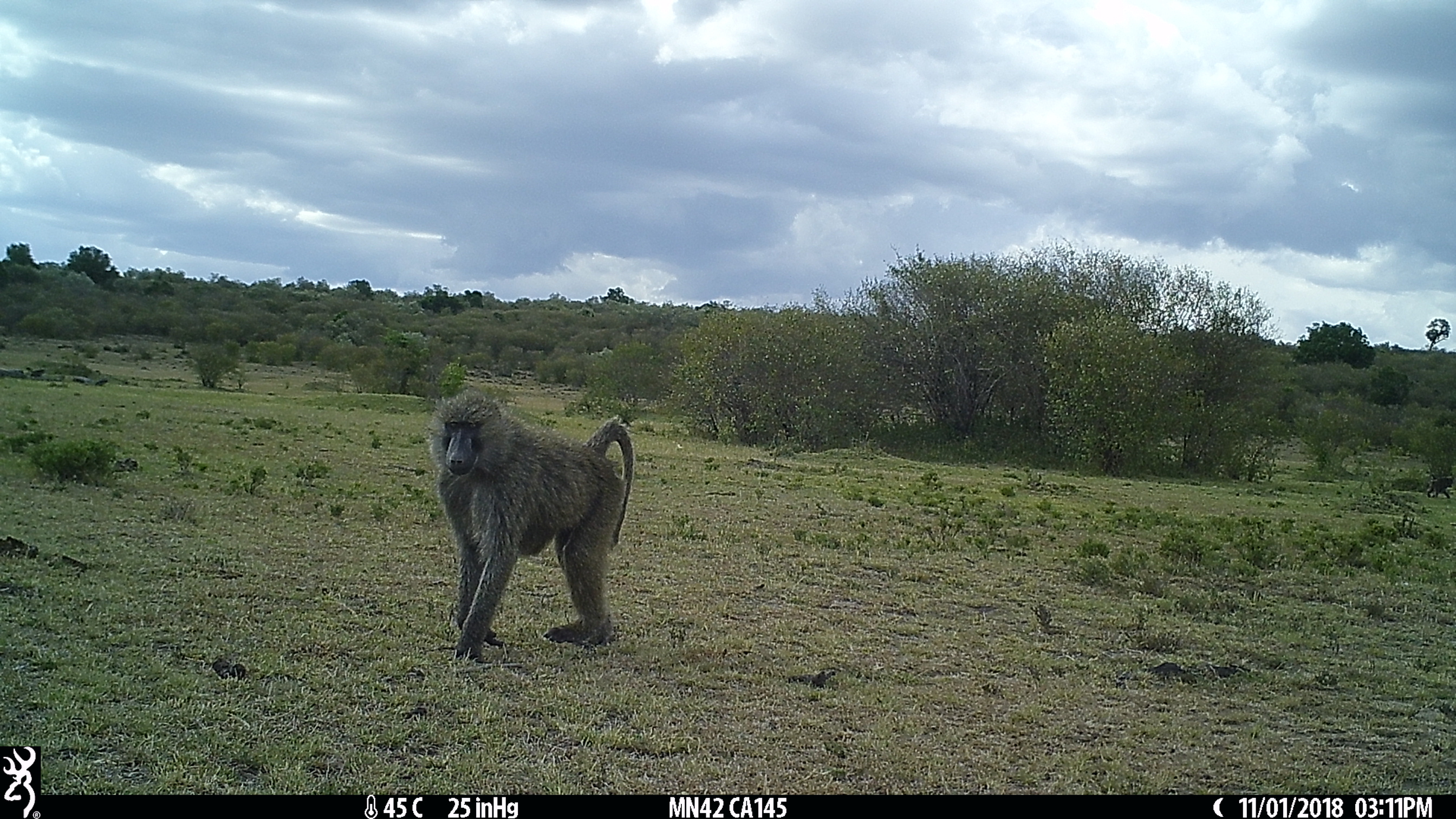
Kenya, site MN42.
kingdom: Animalia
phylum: Chordata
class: Mammalia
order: Primates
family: Cercopithecidae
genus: Papio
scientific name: Papio anubis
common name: olive baboon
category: baboon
Baboon (olive baboon) (Papio anubis).